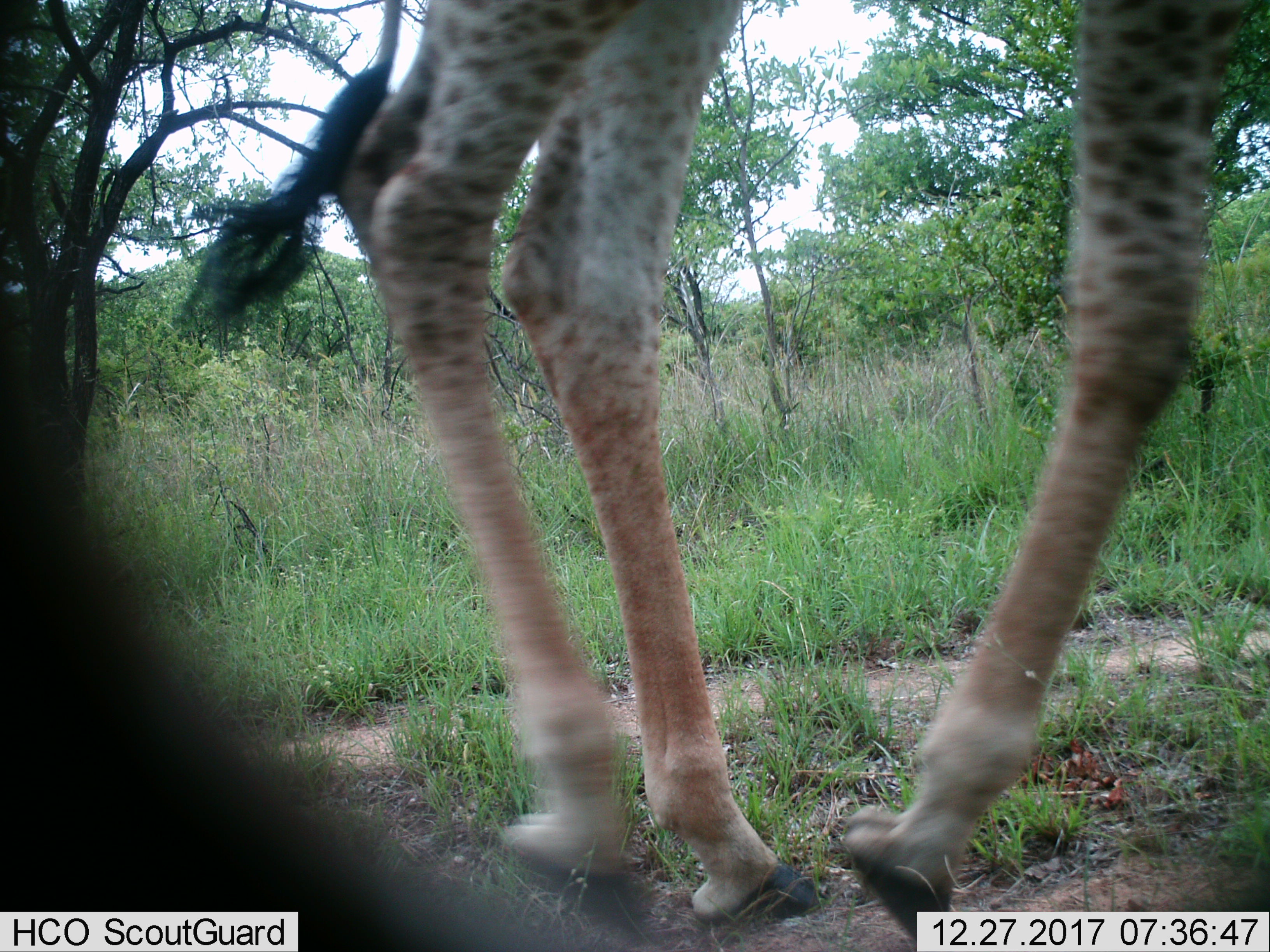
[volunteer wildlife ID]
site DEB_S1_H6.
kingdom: Animalia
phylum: Chordata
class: Mammalia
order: Artiodactyla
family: Giraffidae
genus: Giraffa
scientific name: Giraffa camelopardalis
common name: giraffe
Giraffe (Giraffa camelopardalis), count 1. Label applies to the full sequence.